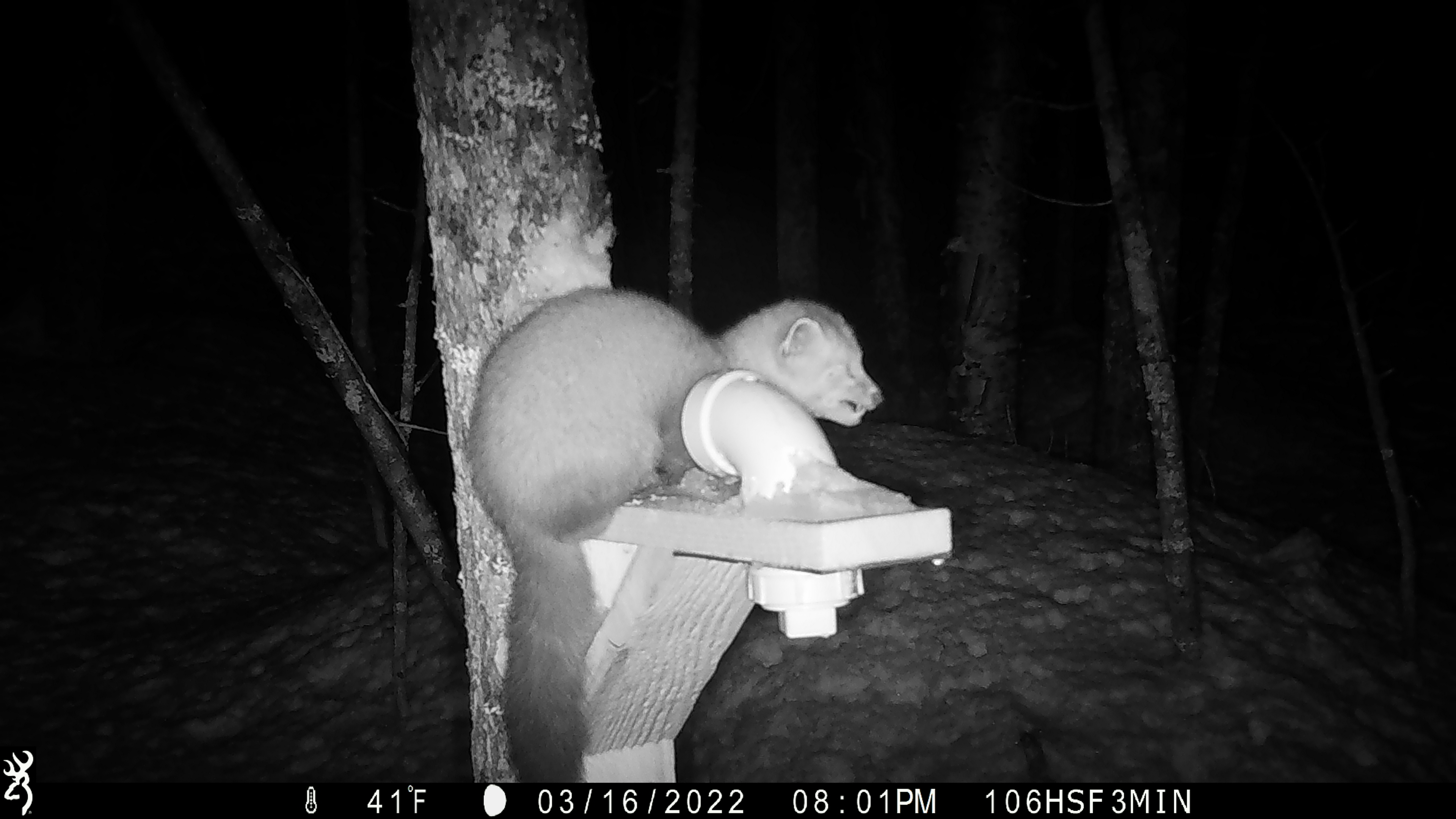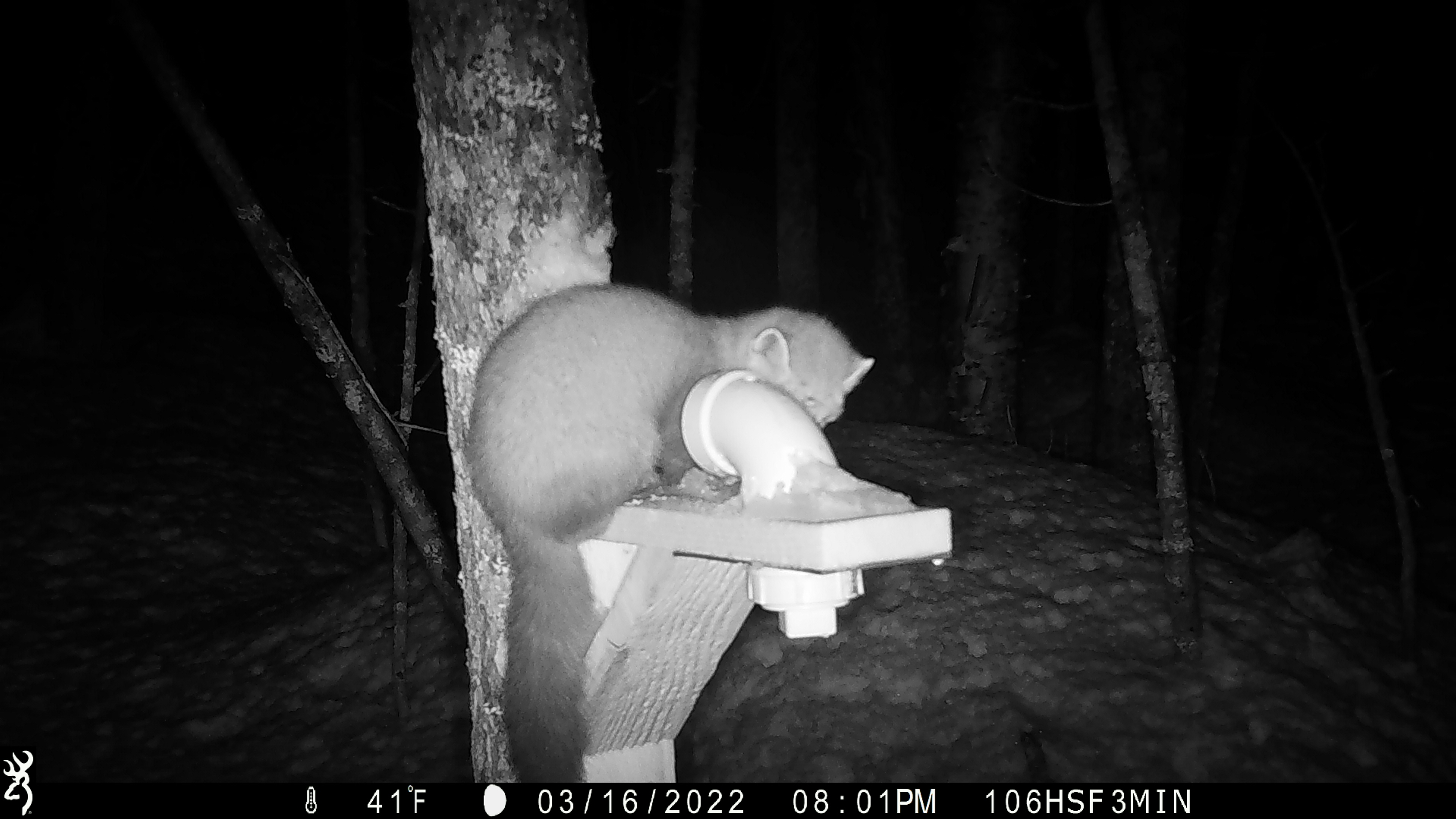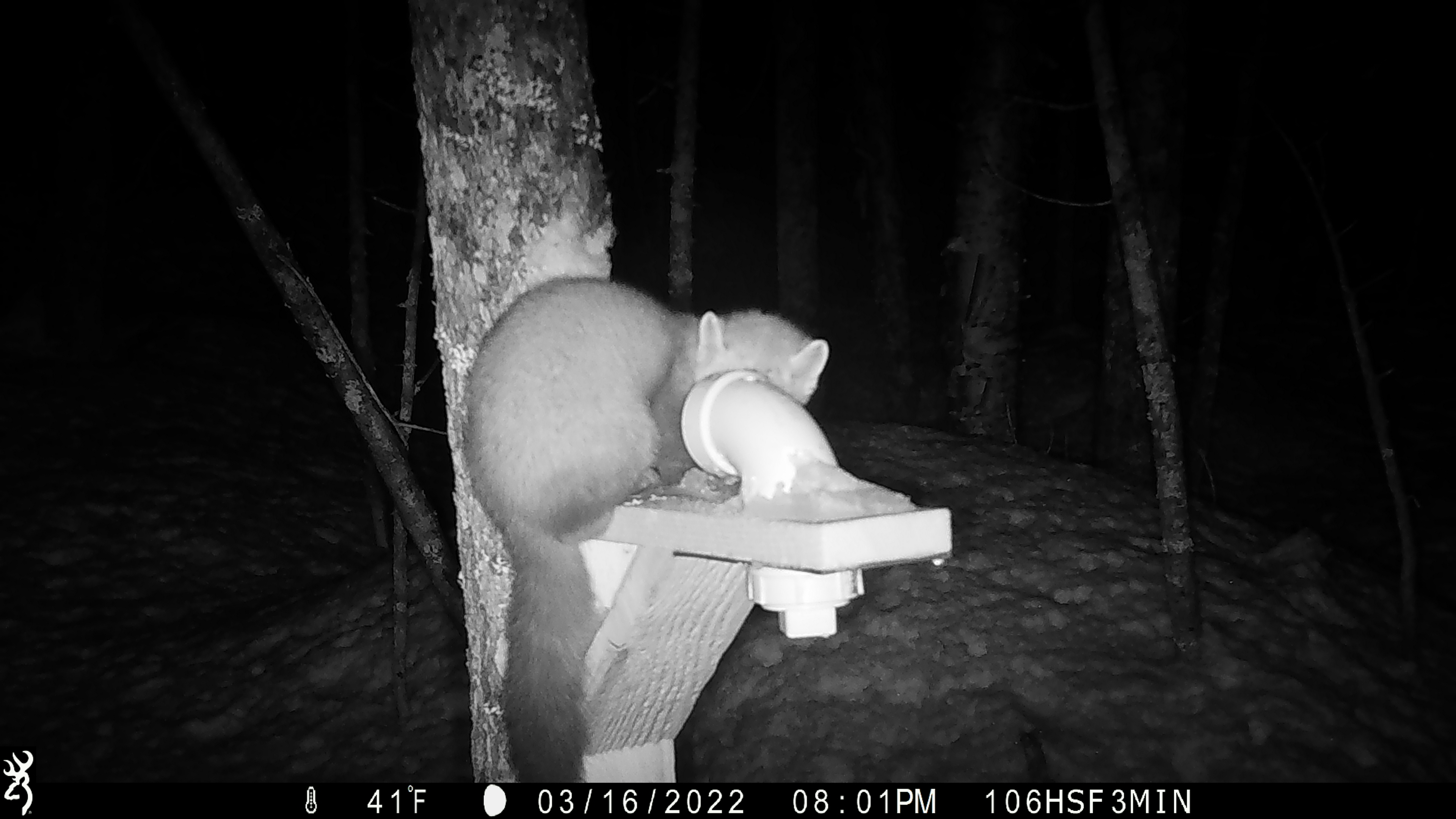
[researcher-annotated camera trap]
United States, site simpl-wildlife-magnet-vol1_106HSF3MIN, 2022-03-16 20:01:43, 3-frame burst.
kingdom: Animalia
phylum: Chordata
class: Mammalia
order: Carnivora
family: Mustelidae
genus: Martes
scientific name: Martes americana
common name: american marten